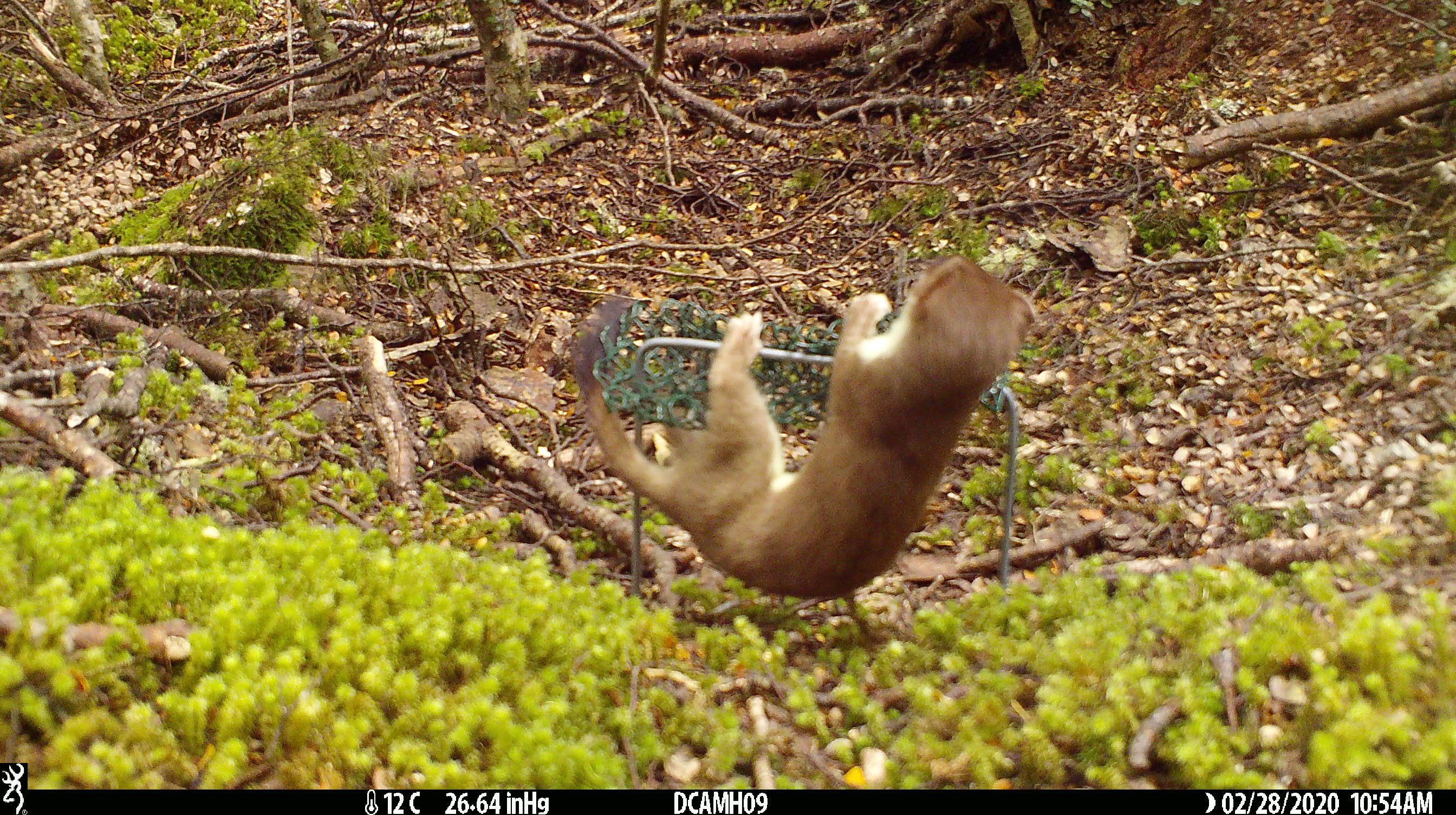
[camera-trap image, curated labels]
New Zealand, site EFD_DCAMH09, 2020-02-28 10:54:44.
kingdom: Animalia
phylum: Chordata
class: Mammalia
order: Carnivora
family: Mustelidae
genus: Mustela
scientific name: Mustela erminea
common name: stoat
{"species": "stoat (Mustela erminea)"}